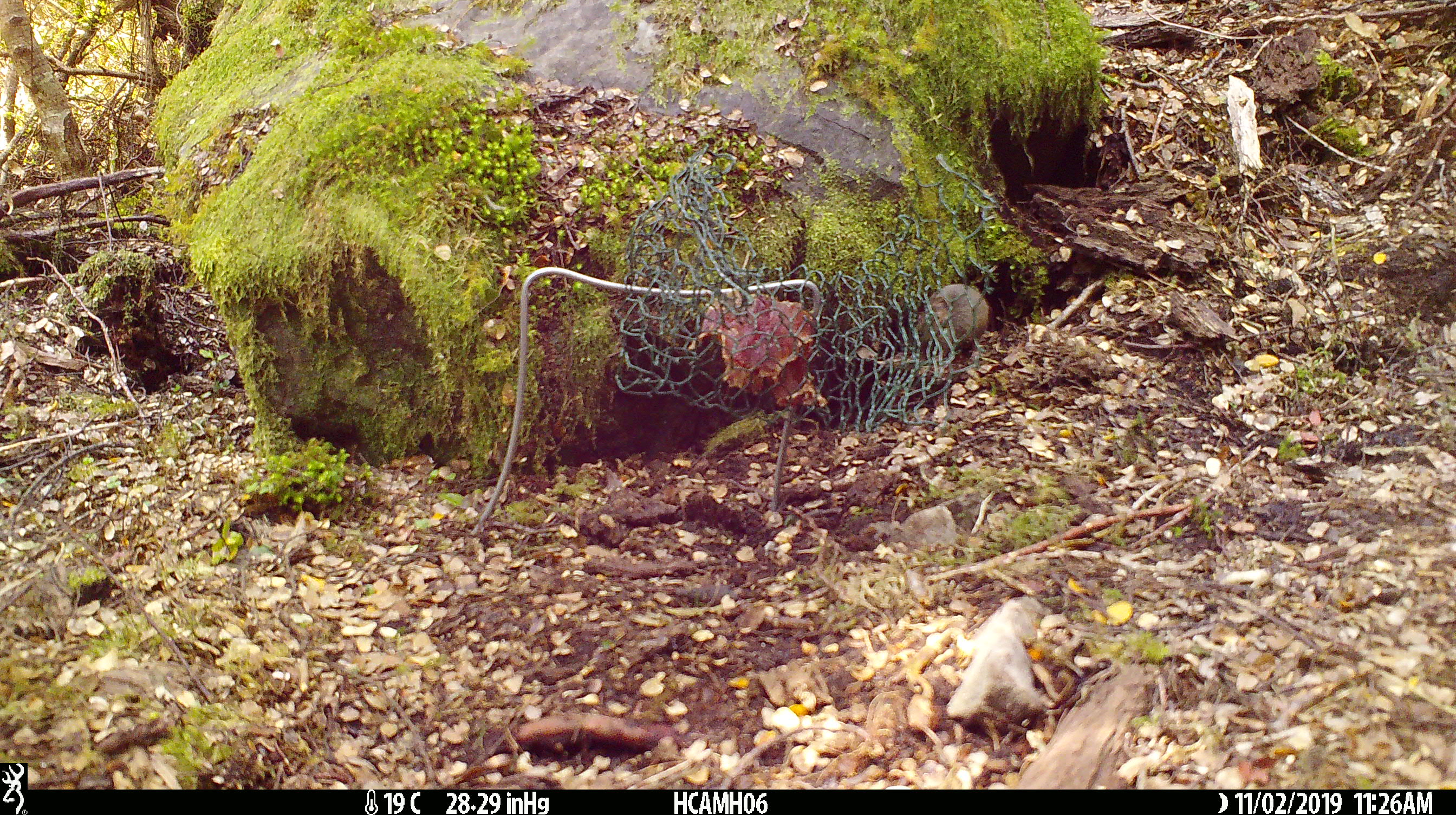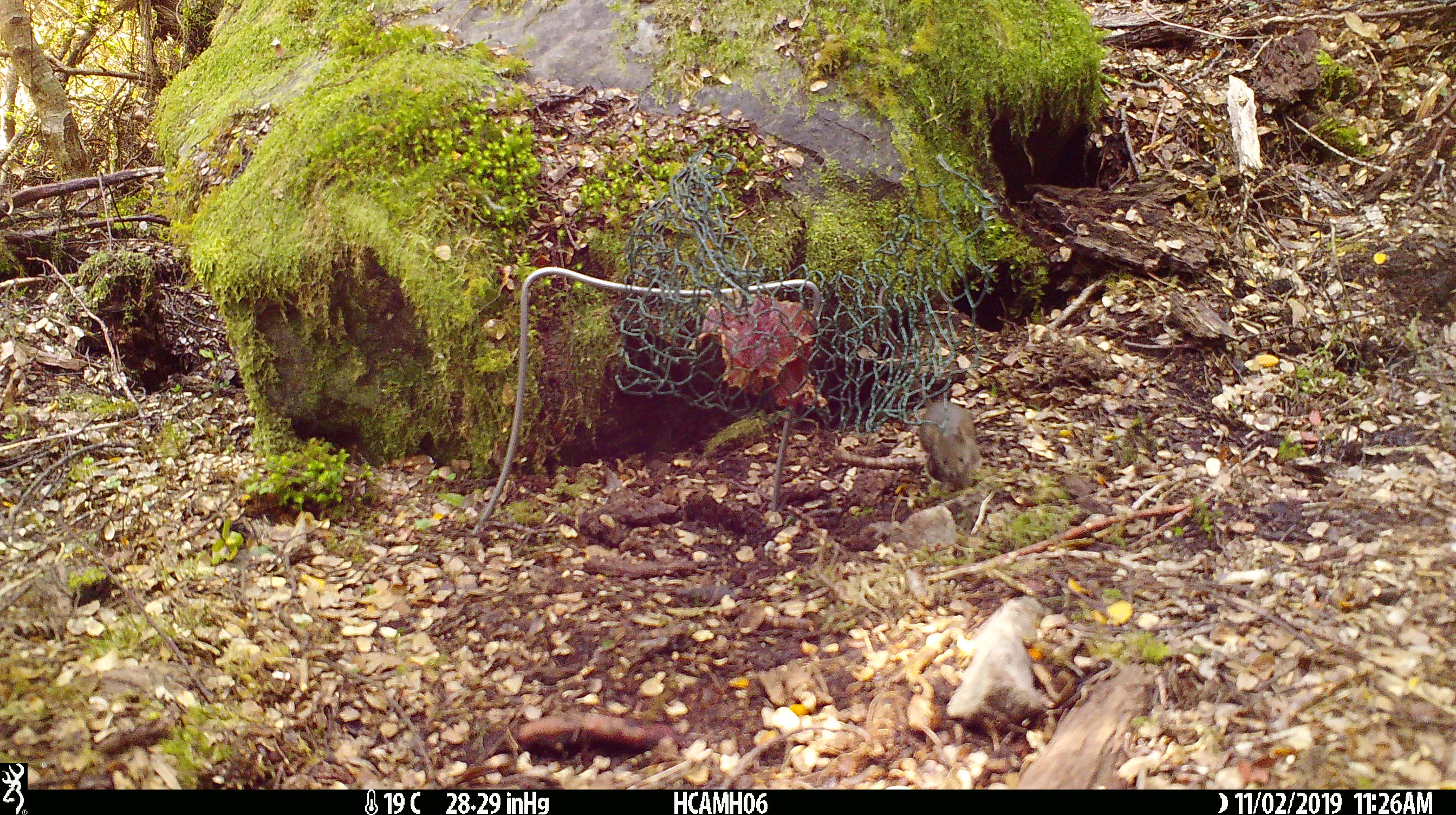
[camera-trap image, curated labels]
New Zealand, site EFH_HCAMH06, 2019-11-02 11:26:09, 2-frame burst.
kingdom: Animalia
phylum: Chordata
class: Mammalia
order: Rodentia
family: Muridae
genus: Mus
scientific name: Mus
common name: mouse